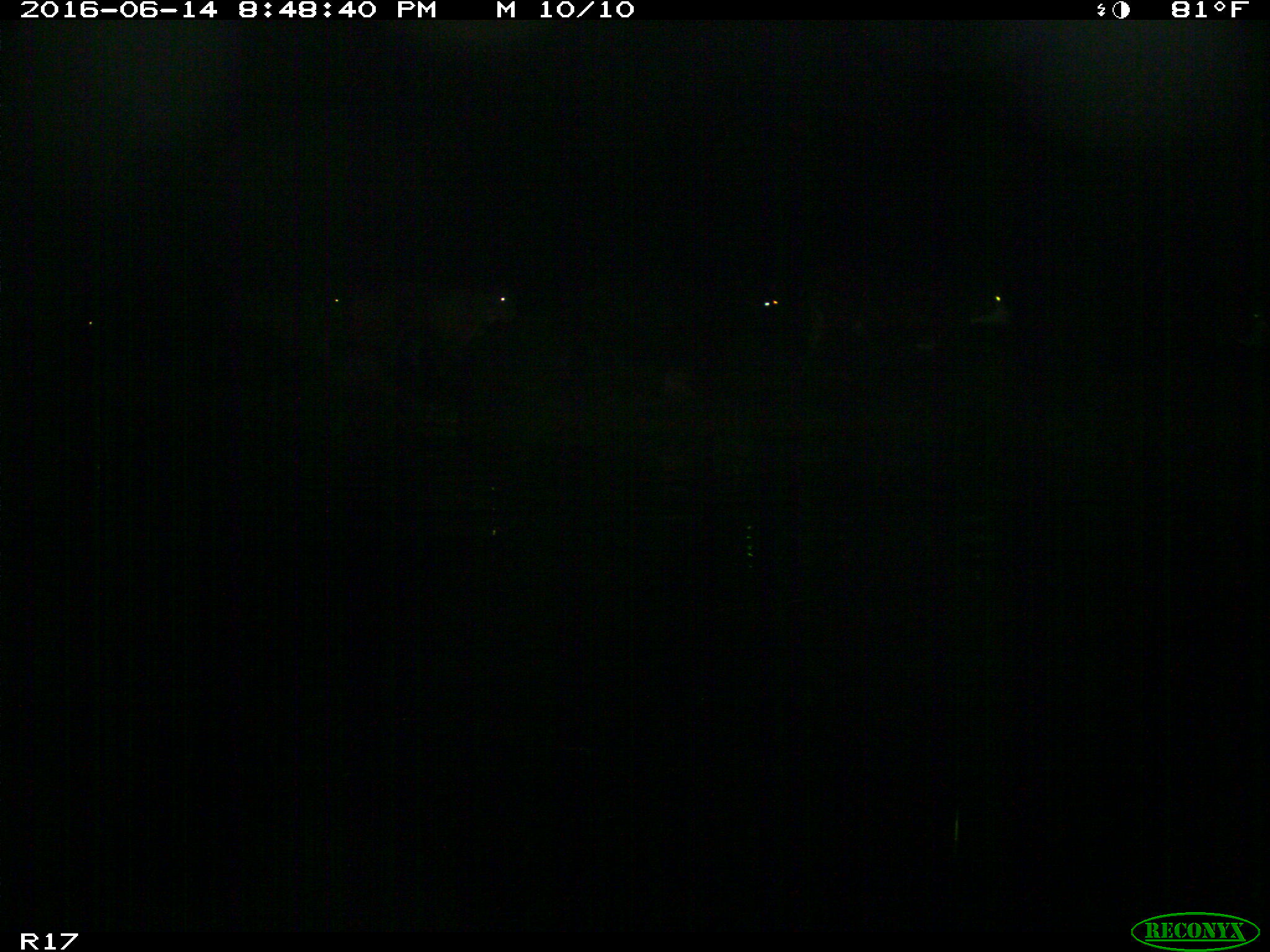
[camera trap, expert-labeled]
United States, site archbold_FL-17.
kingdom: Animalia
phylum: Chordata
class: Mammalia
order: Artiodactyla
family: Bovidae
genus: Bos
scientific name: Bos taurus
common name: domestic cow